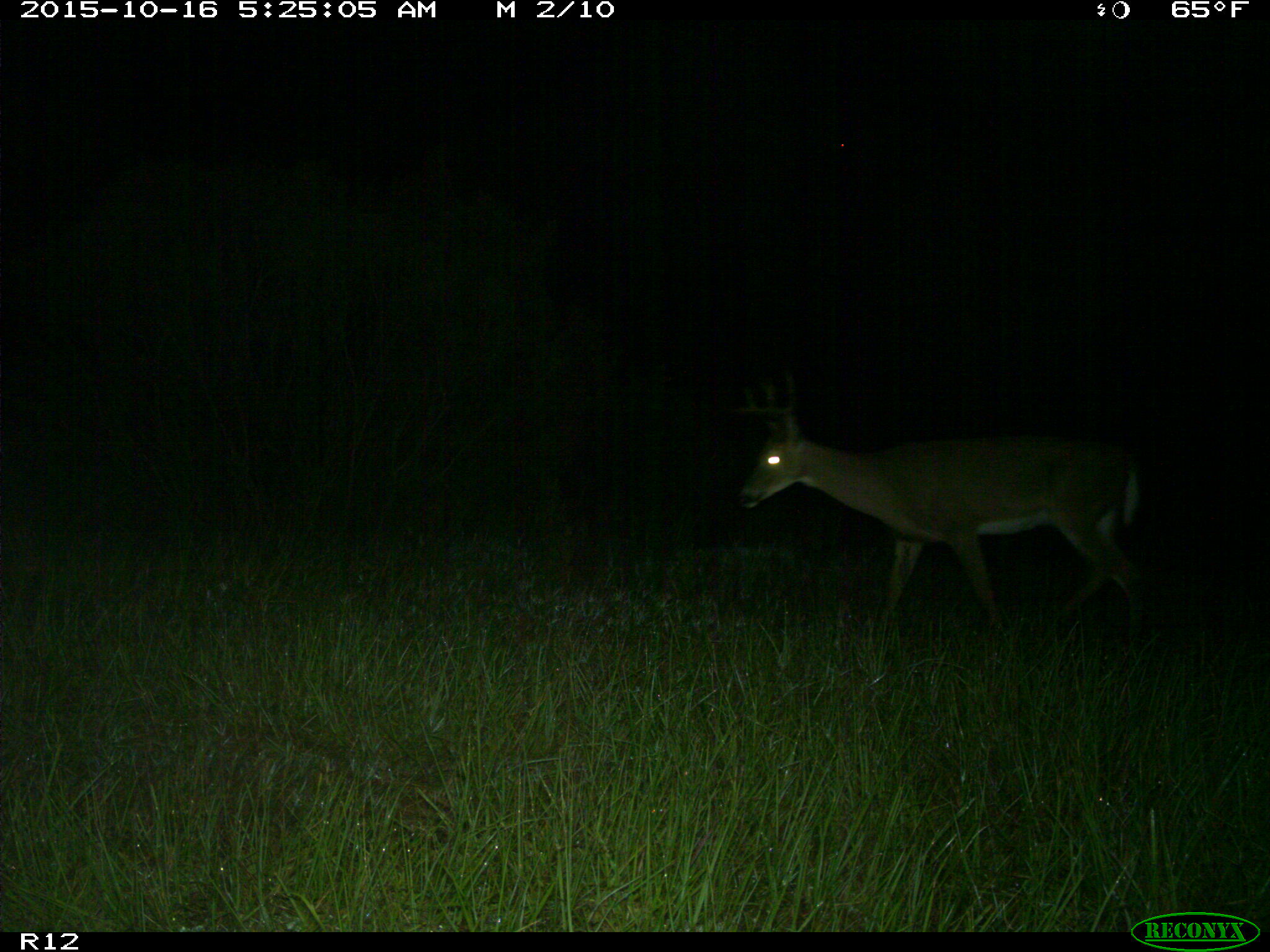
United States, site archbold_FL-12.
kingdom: Animalia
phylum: Chordata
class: Mammalia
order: Artiodactyla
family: Cervidae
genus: Odocoileus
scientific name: Odocoileus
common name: deer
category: unidentified deer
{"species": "unidentified deer (deer) (Odocoileus)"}